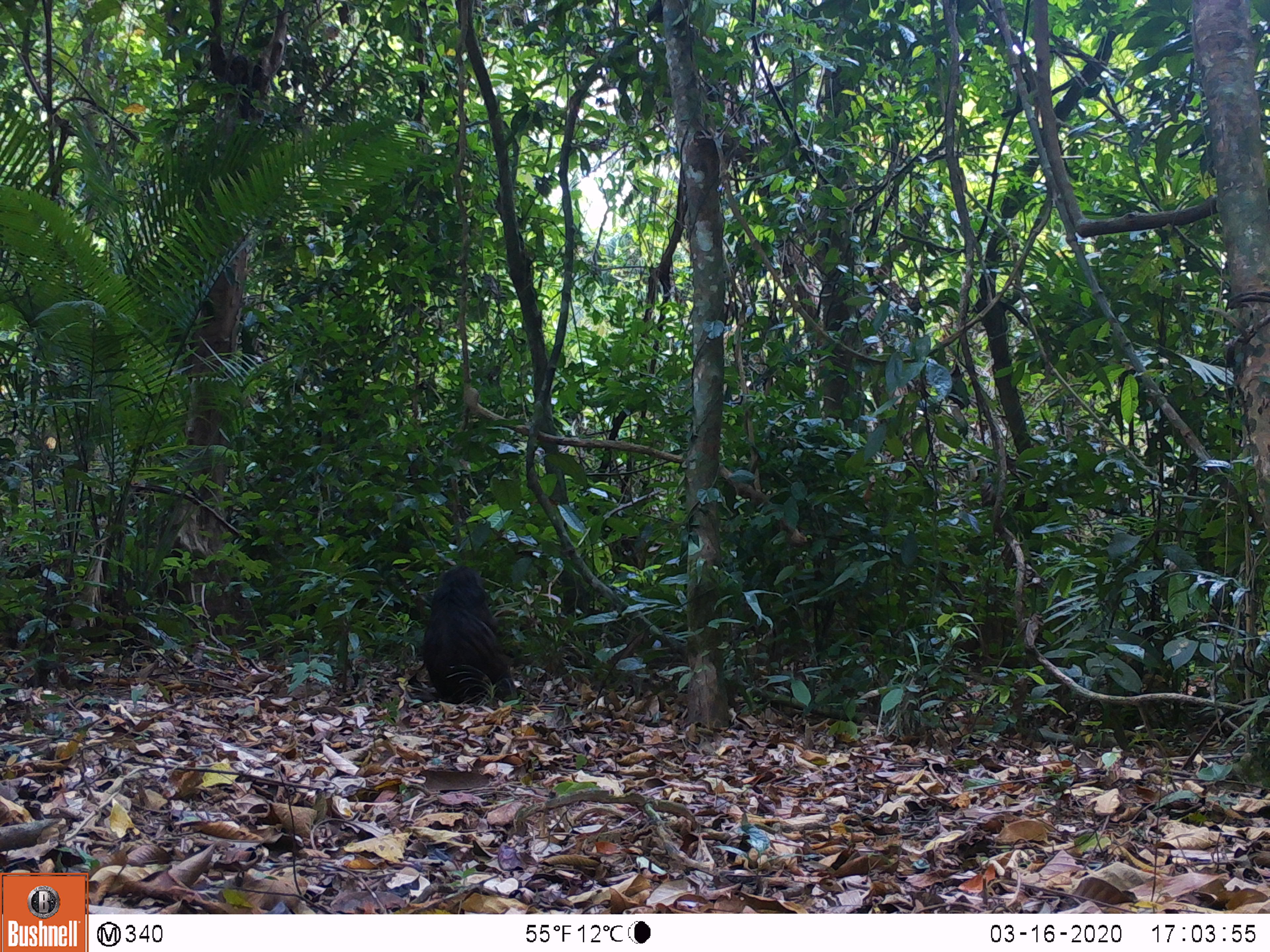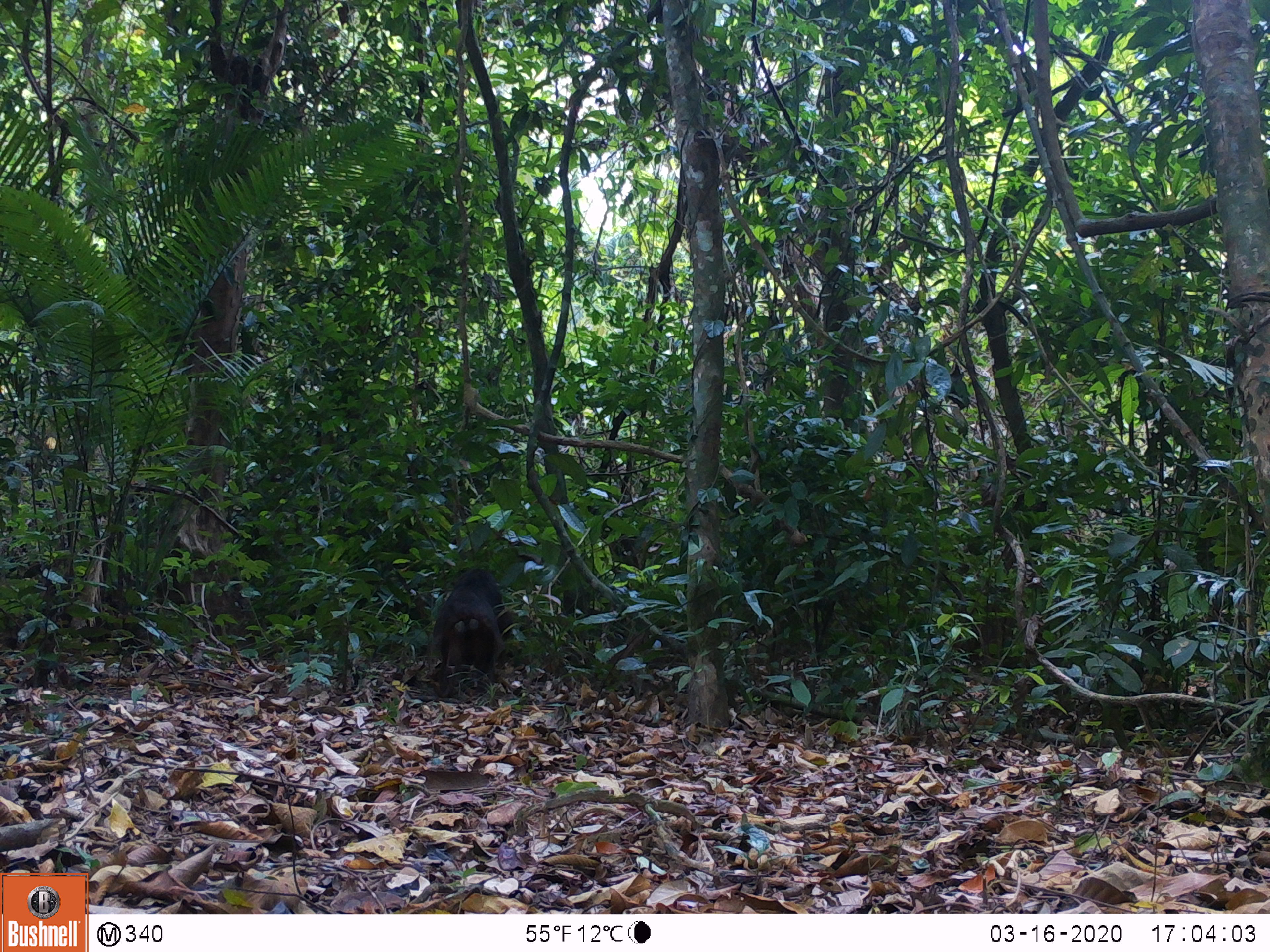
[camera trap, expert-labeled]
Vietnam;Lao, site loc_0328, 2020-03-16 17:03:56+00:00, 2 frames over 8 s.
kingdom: Animalia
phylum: Chordata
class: Mammalia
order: Primates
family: Cercopithecidae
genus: Macaca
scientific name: Macaca arctoides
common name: stump-tailed macaque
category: stump tailed macaque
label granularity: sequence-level